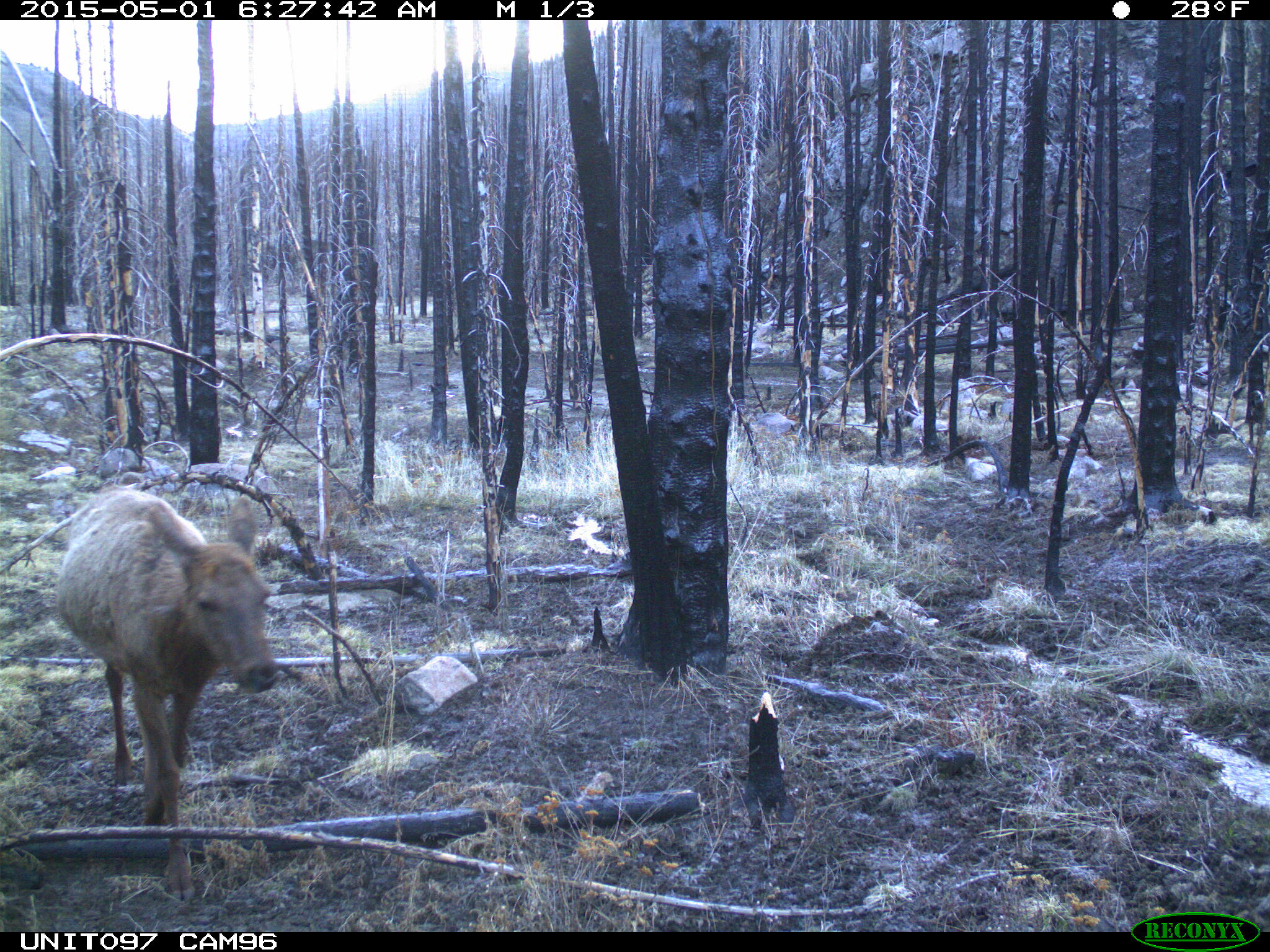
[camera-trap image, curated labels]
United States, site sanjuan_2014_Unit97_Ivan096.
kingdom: Animalia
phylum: Chordata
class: Mammalia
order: Artiodactyla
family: Cervidae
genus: Cervus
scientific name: Cervus elaphus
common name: red deer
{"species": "Cervus elaphus (red deer)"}